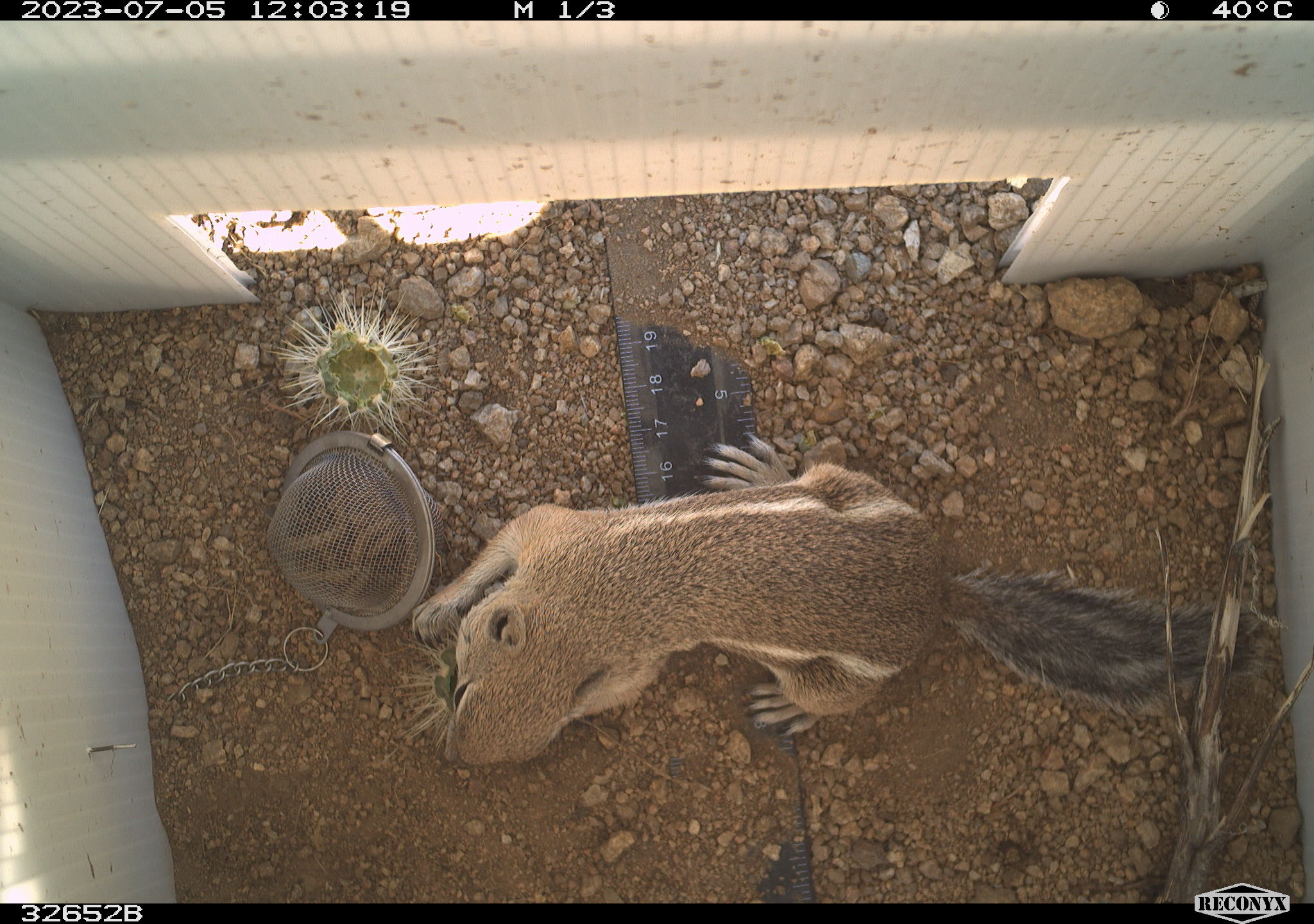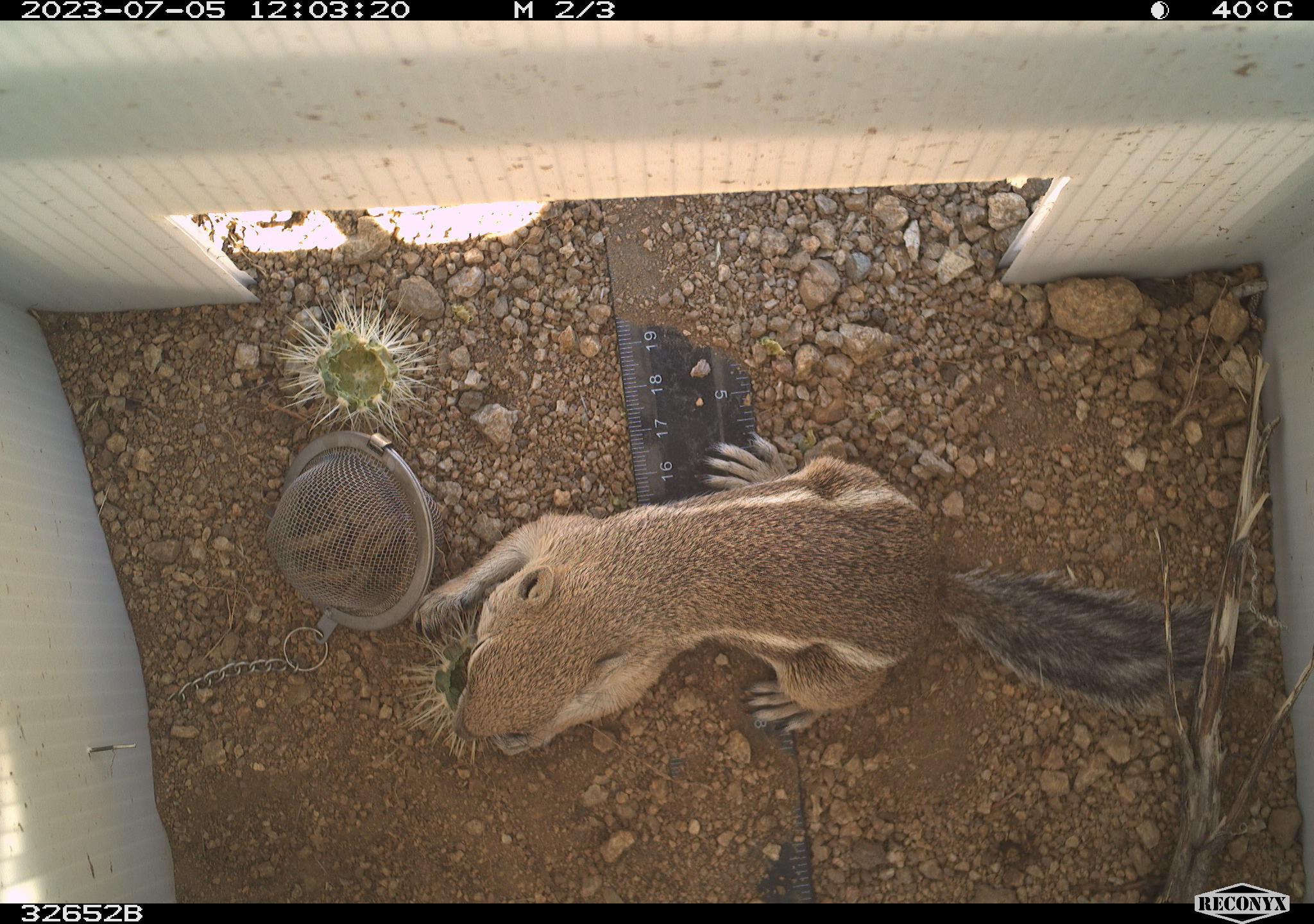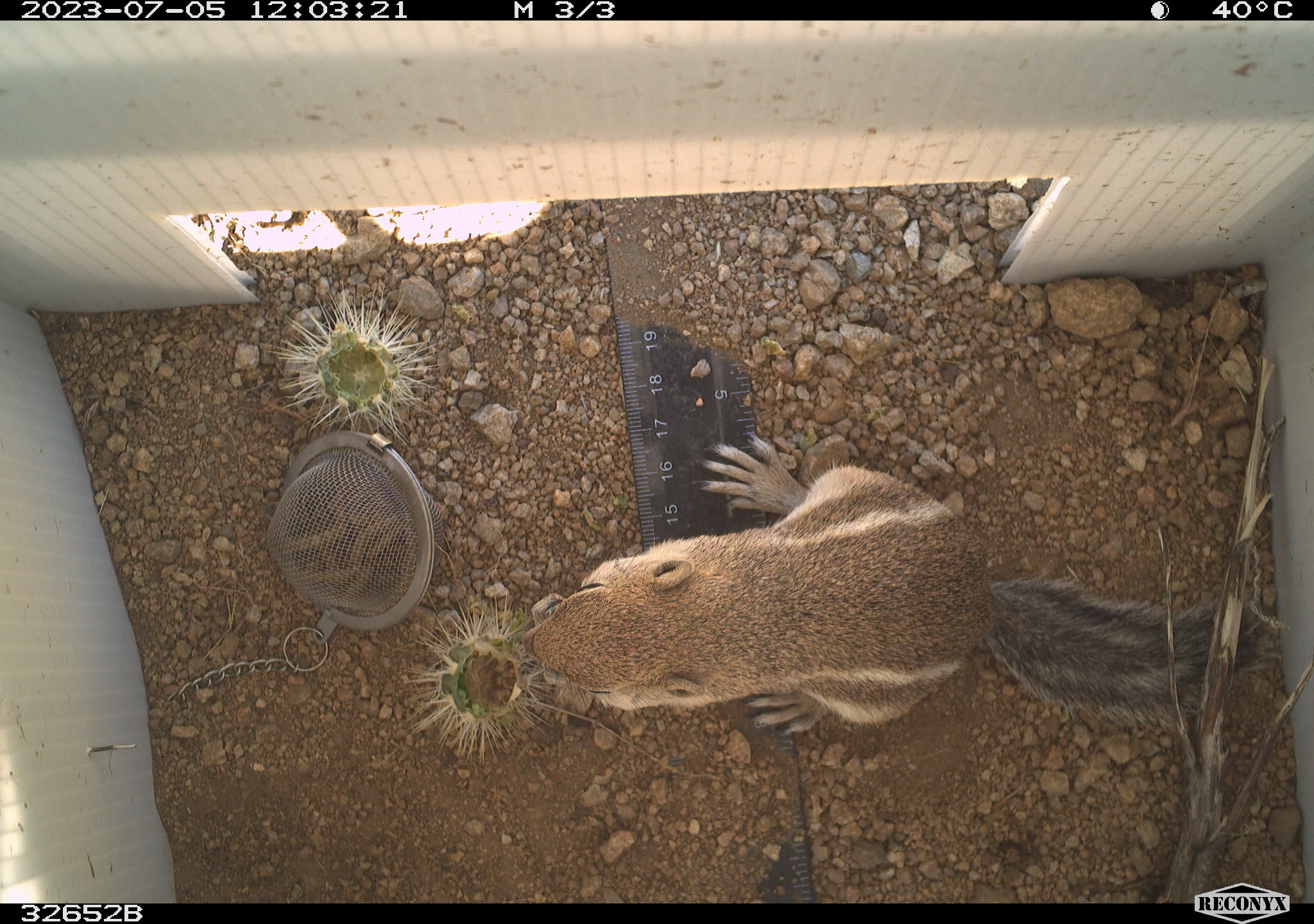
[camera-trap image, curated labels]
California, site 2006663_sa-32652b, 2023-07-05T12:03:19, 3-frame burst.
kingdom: Animalia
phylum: Chordata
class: Mammalia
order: Rodentia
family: Sciuridae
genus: Ammospermophilus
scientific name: Ammospermophilus leucurus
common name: white-tailed antelope squirrel